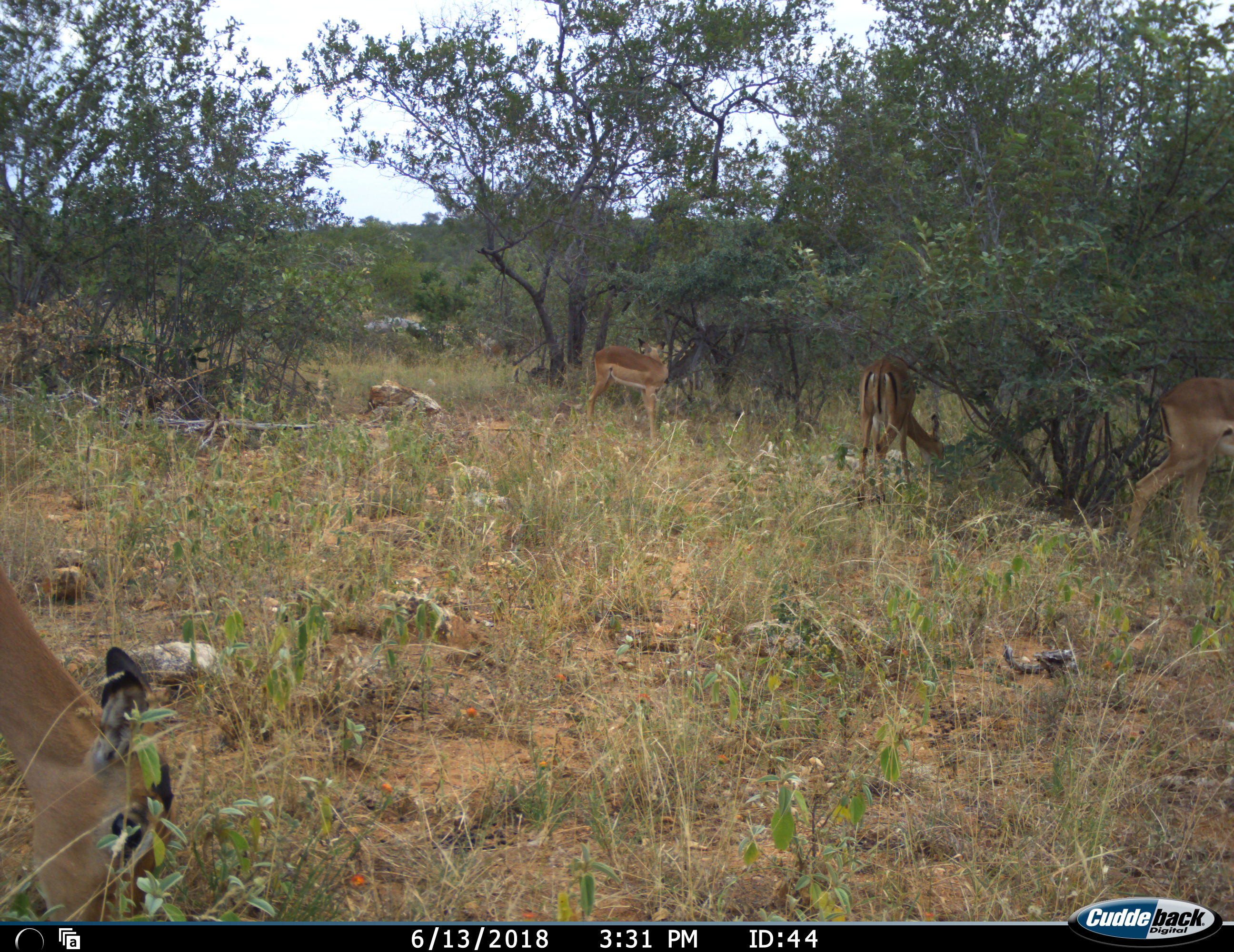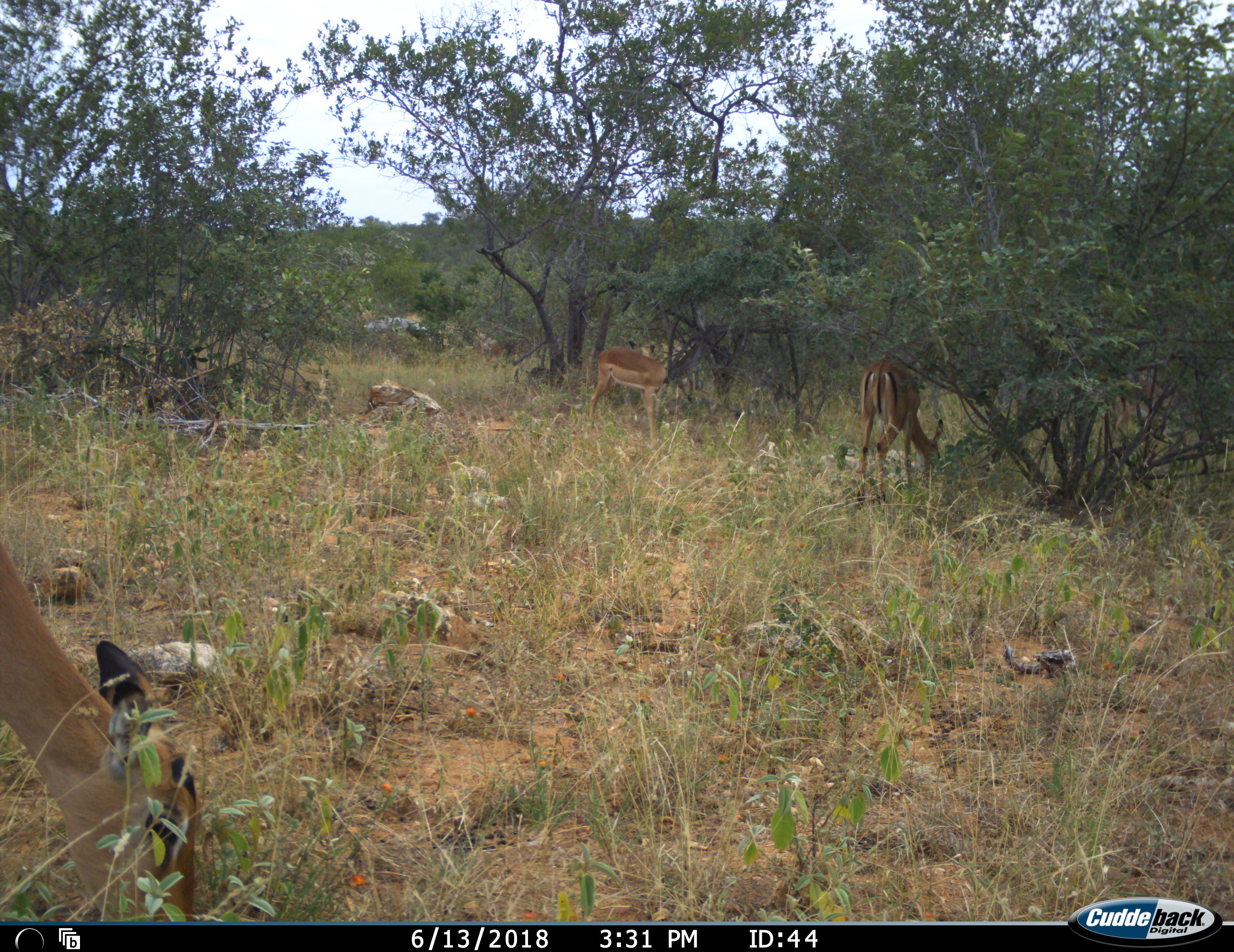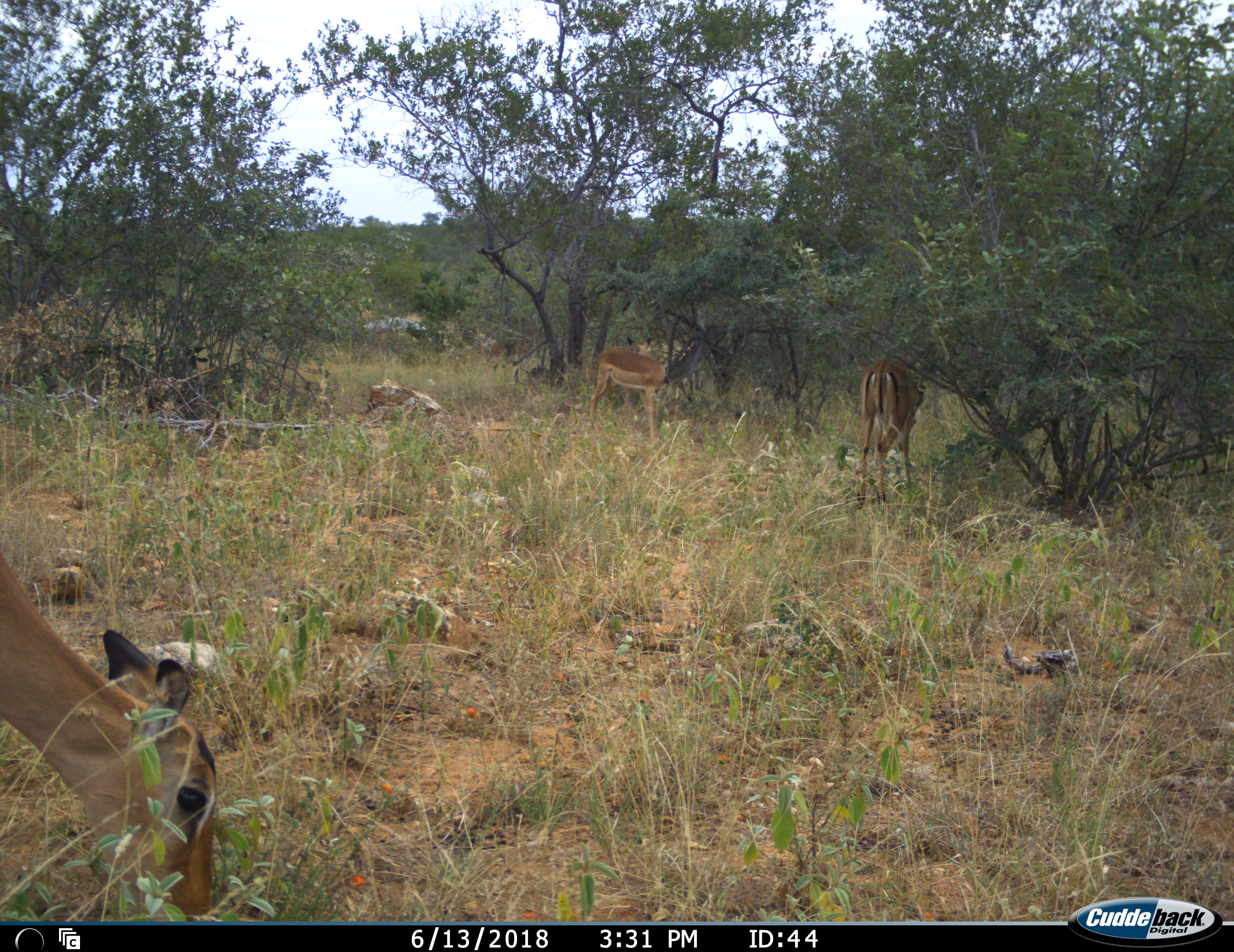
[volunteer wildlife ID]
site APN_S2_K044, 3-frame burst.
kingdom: Animalia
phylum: Chordata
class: Mammalia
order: Artiodactyla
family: Bovidae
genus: Aepyceros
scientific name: Aepyceros melampus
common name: impala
Impala (Aepyceros melampus), count 4. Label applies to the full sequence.